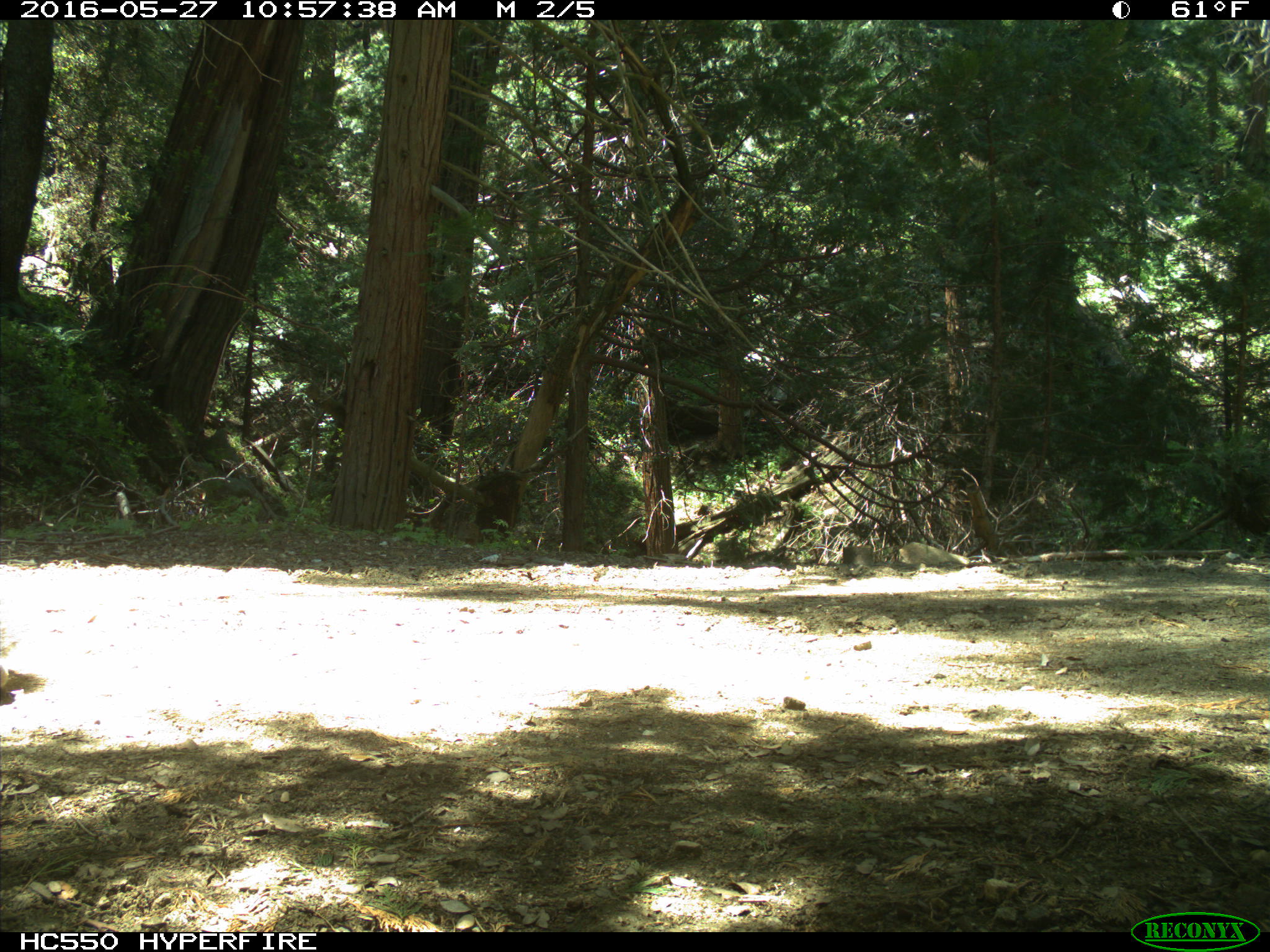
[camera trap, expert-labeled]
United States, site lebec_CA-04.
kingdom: Animalia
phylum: Chordata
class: Mammalia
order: Rodentia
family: Sciuridae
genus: Sciurus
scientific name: Sciurus carolinensis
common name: eastern gray squirrel